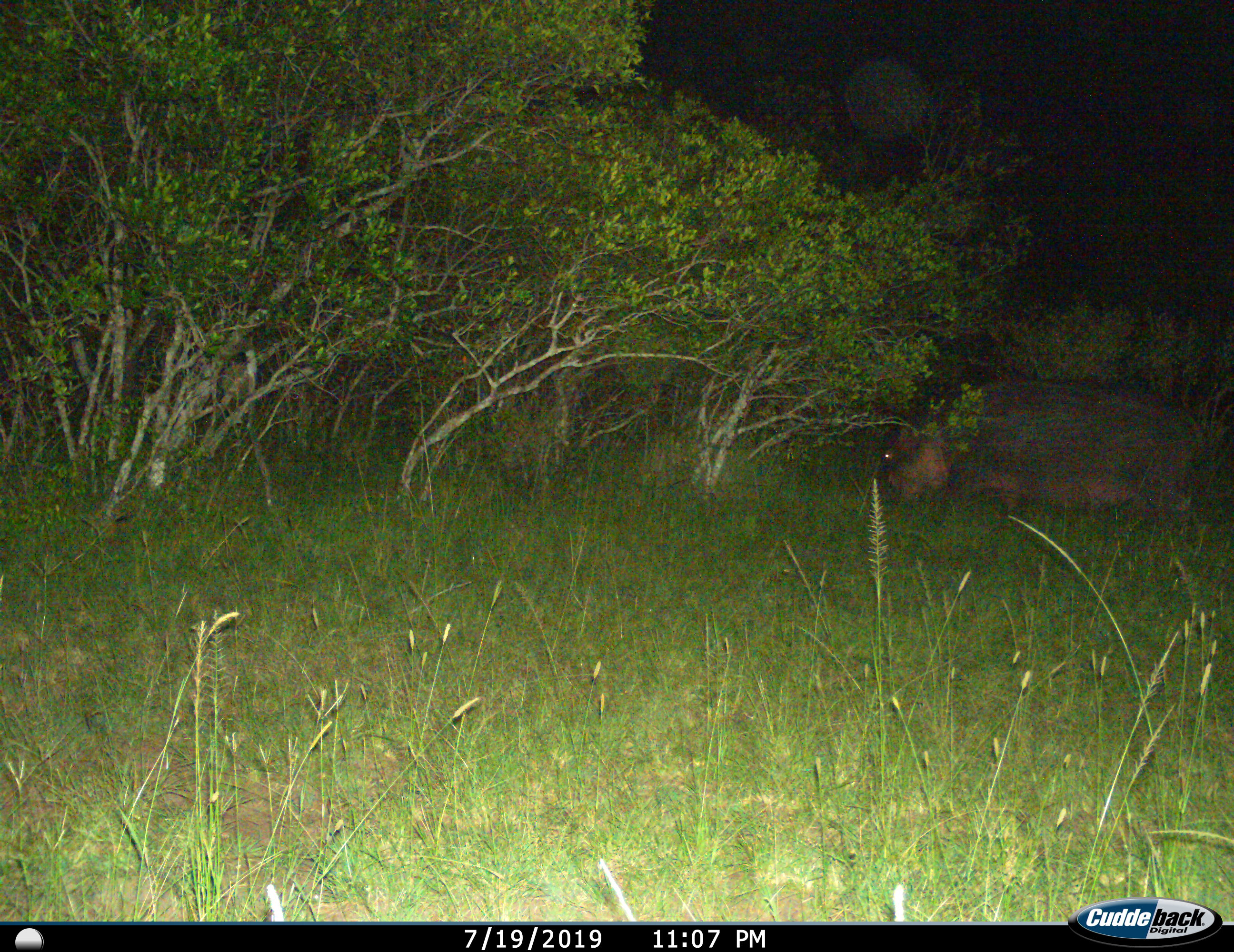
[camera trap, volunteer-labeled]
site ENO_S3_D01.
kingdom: Animalia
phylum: Chordata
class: Mammalia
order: Artiodactyla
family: Hippopotamidae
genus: Hippopotamus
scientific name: Hippopotamus amphibius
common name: hippopotamus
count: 1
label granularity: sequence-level